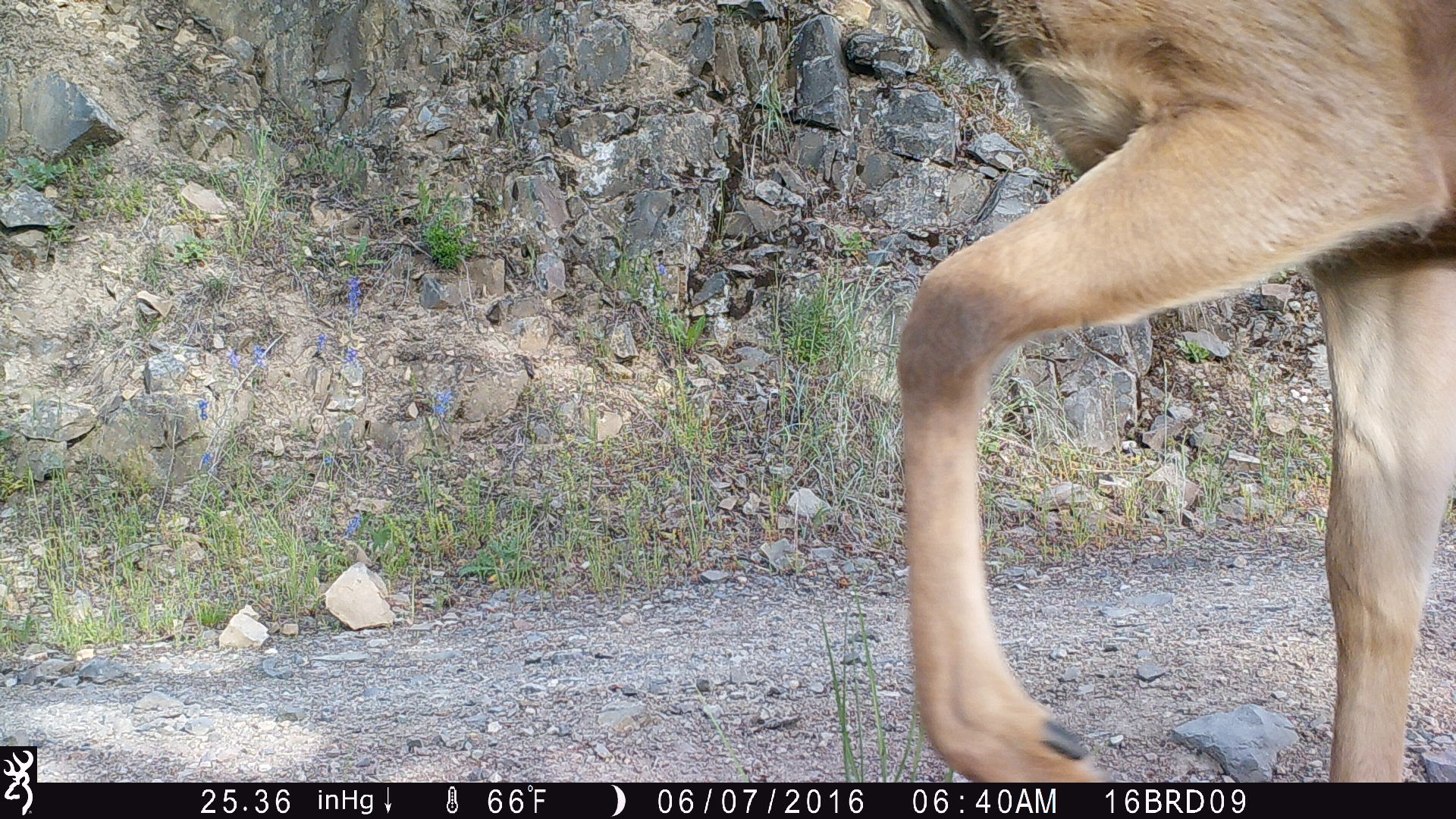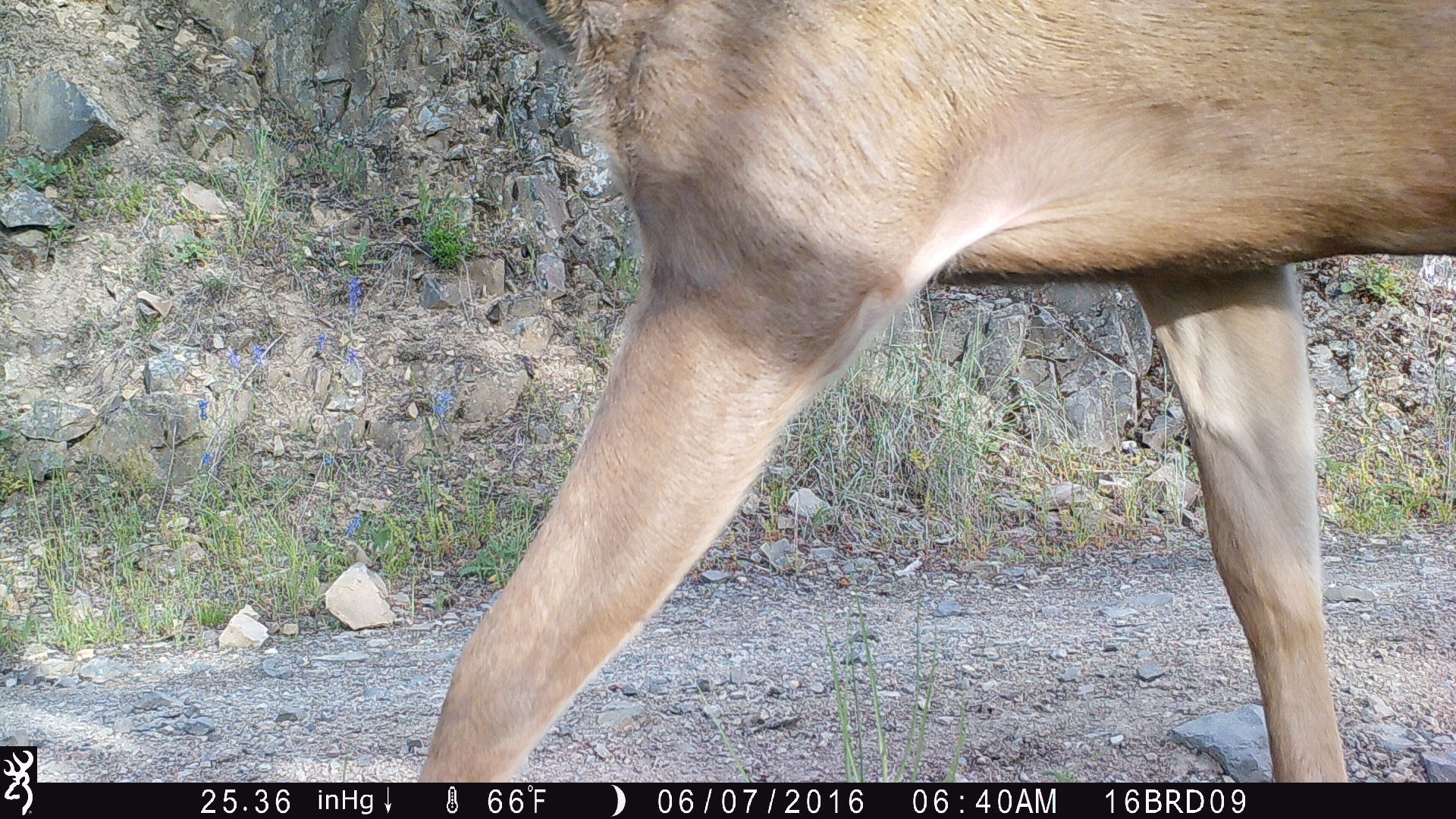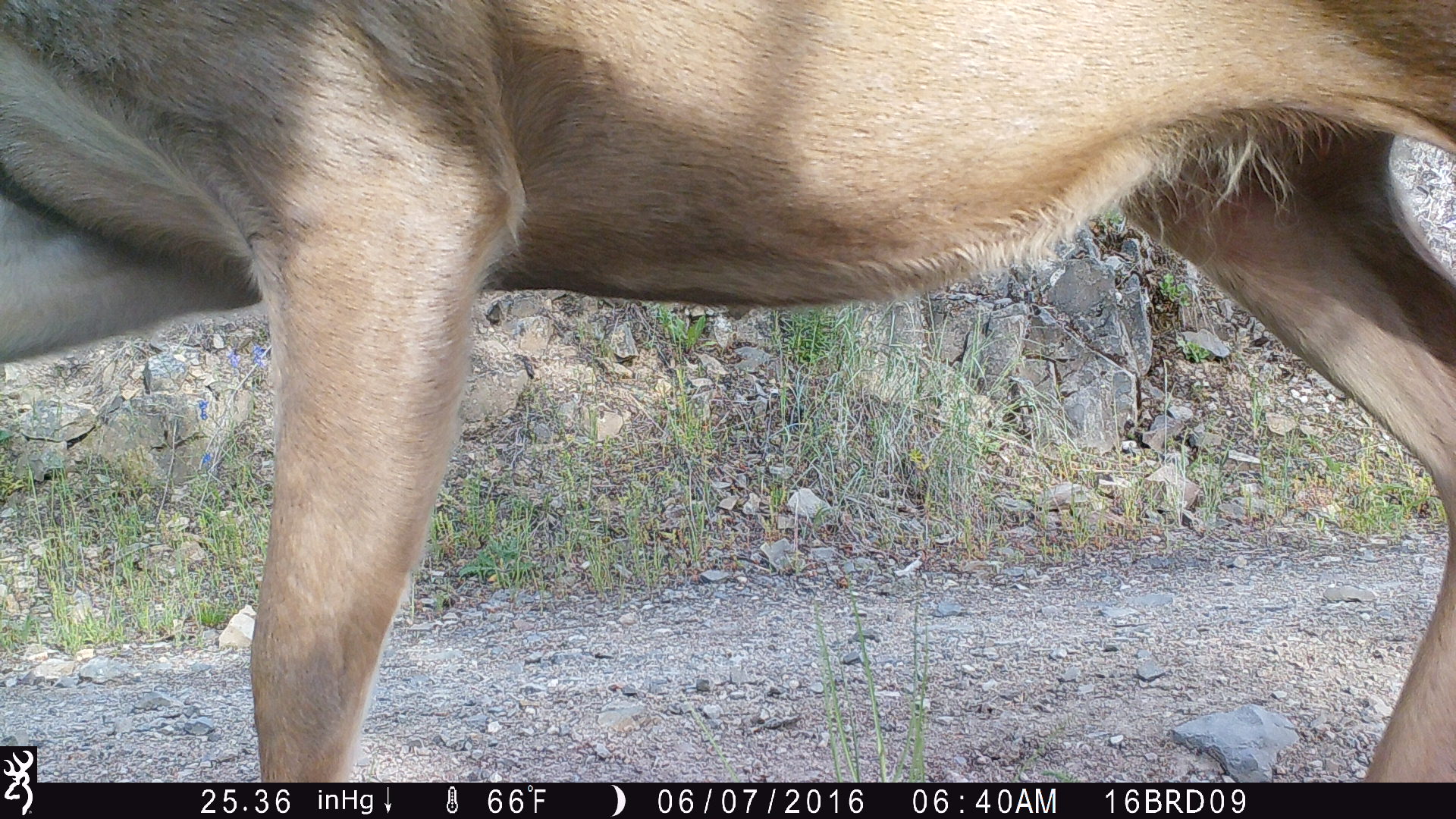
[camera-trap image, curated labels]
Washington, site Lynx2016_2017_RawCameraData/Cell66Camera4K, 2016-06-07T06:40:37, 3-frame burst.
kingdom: Animalia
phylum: Chordata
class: Mammalia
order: Artiodactyla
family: Cervidae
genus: Odocoileus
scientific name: Odocoileus hemionus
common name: mule deer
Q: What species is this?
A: Odocoileus hemionus (mule deer).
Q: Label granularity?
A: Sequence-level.